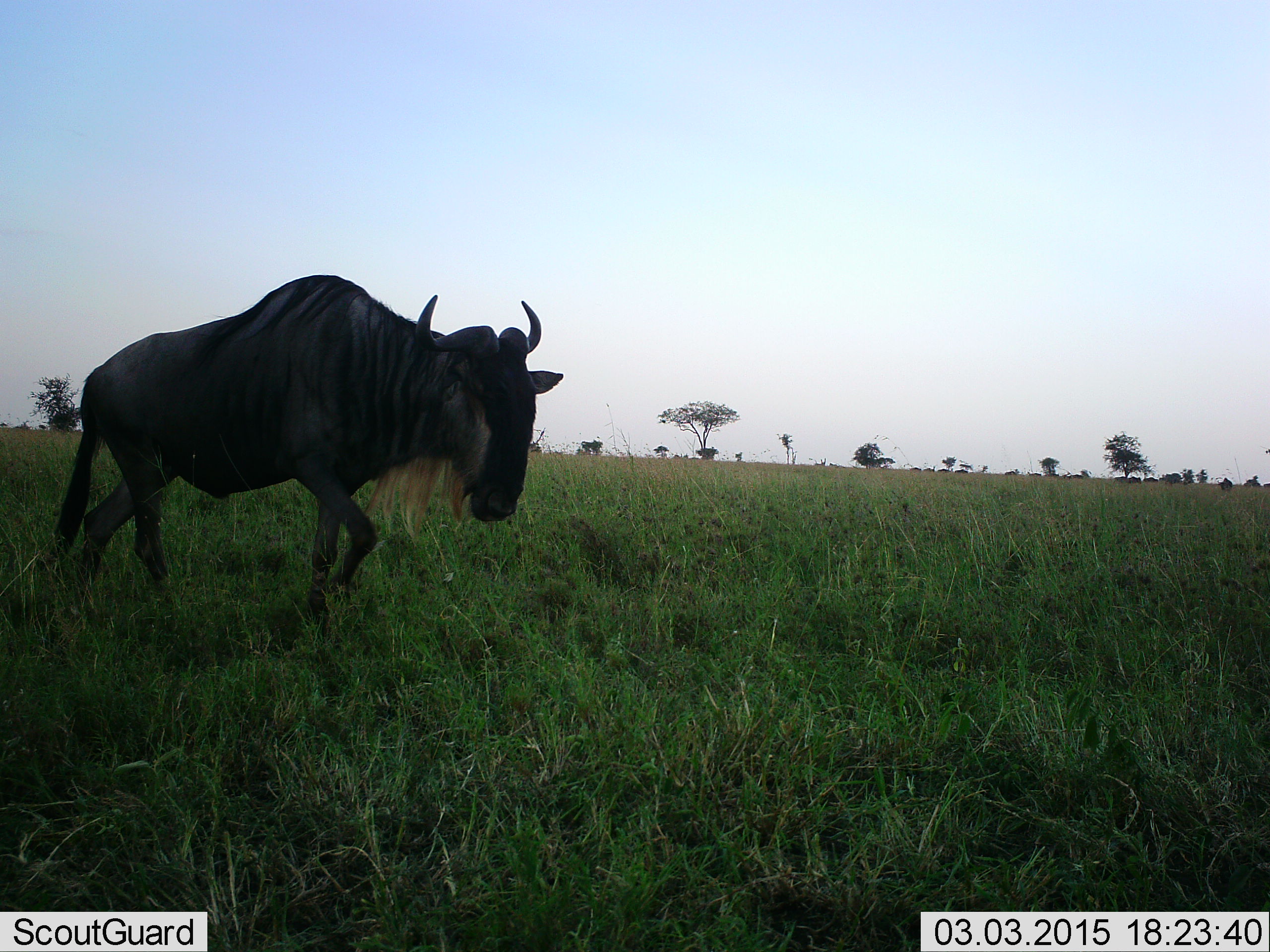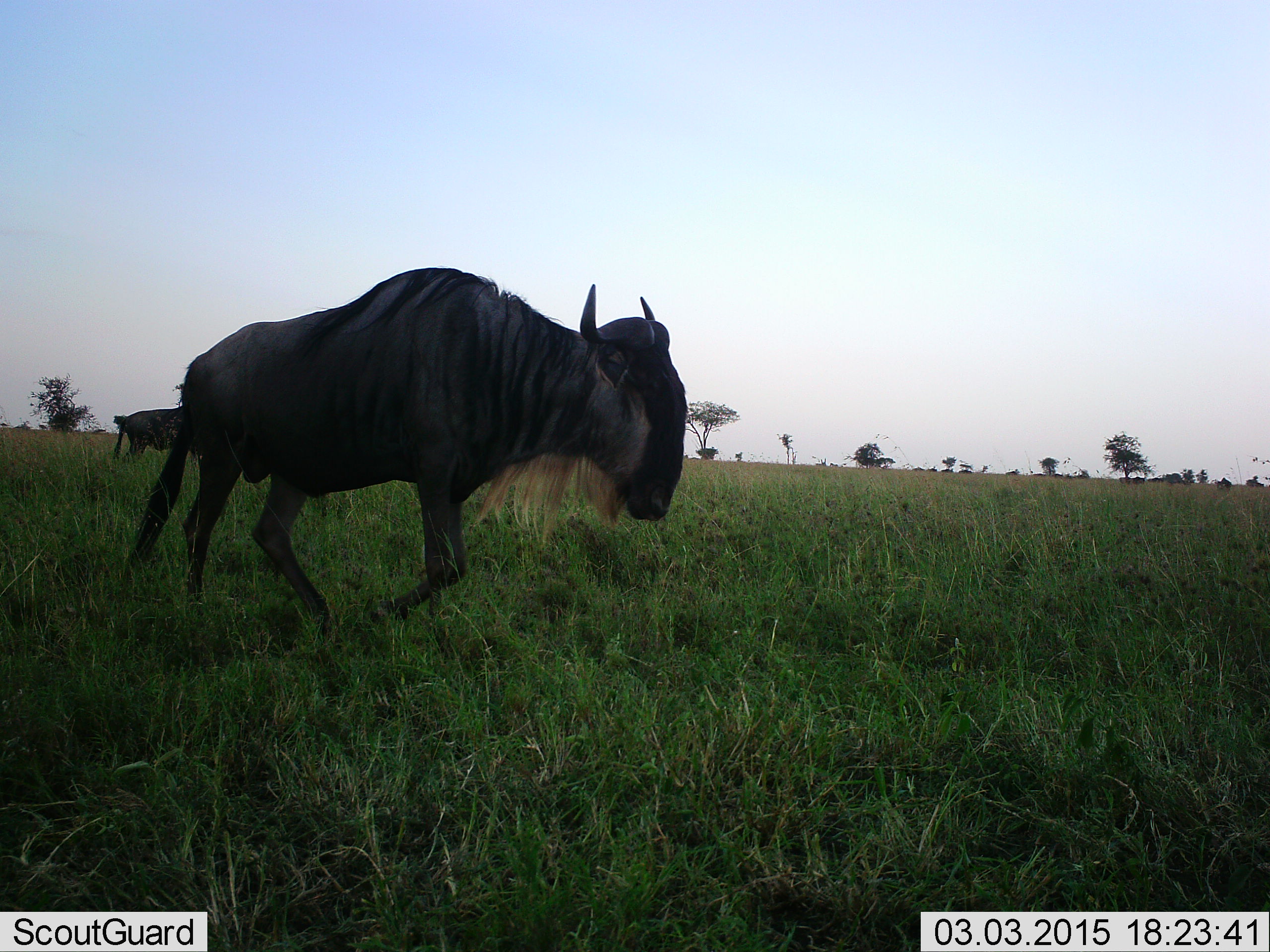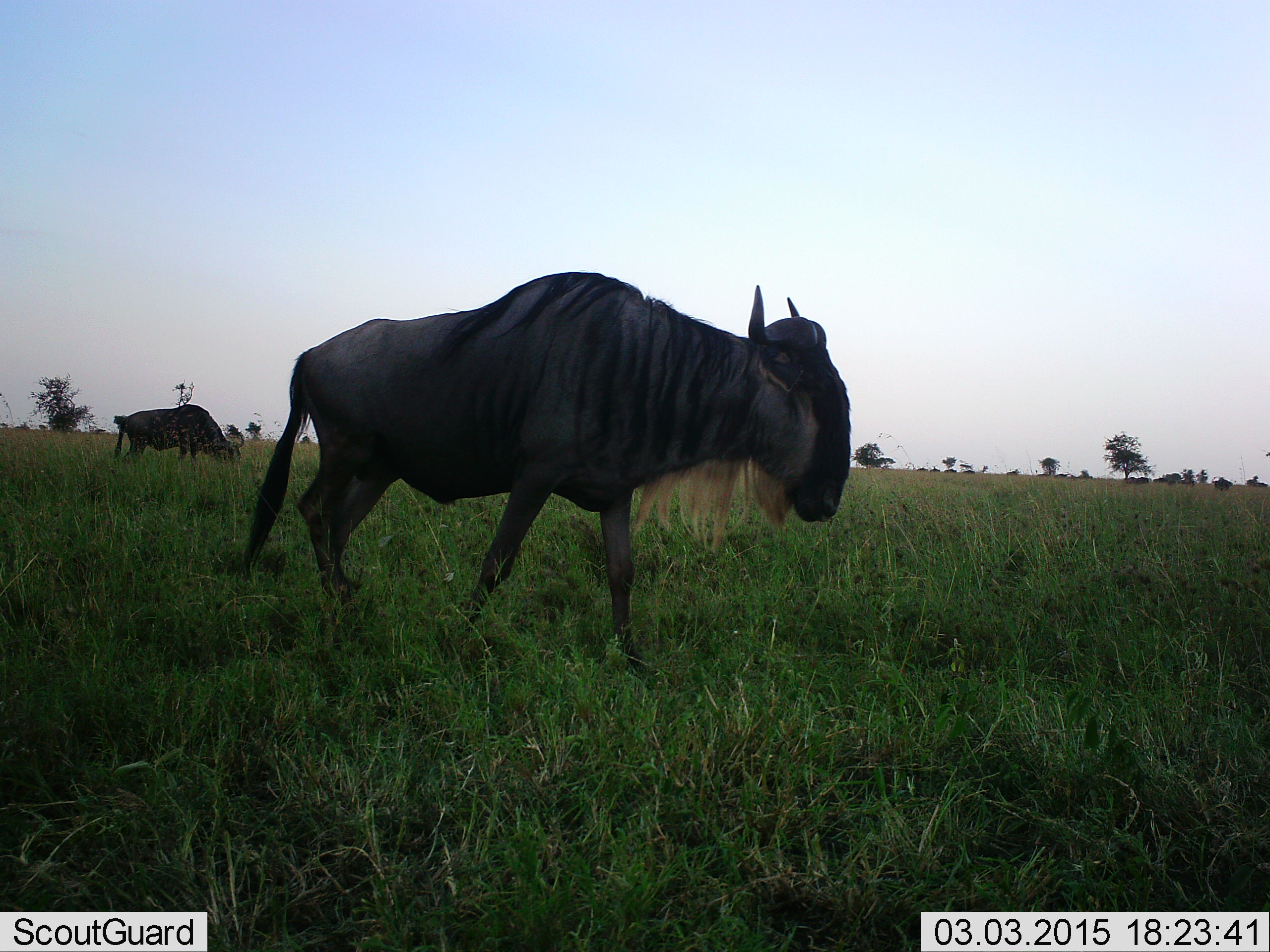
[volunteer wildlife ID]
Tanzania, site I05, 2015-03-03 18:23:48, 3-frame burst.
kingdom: Animalia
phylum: Chordata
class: Mammalia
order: Artiodactyla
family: Bovidae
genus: Connochaetes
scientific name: Connochaetes taurinus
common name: blue wildebeest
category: wildebeest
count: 2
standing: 50%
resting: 10%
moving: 80%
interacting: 0%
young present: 0%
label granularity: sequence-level